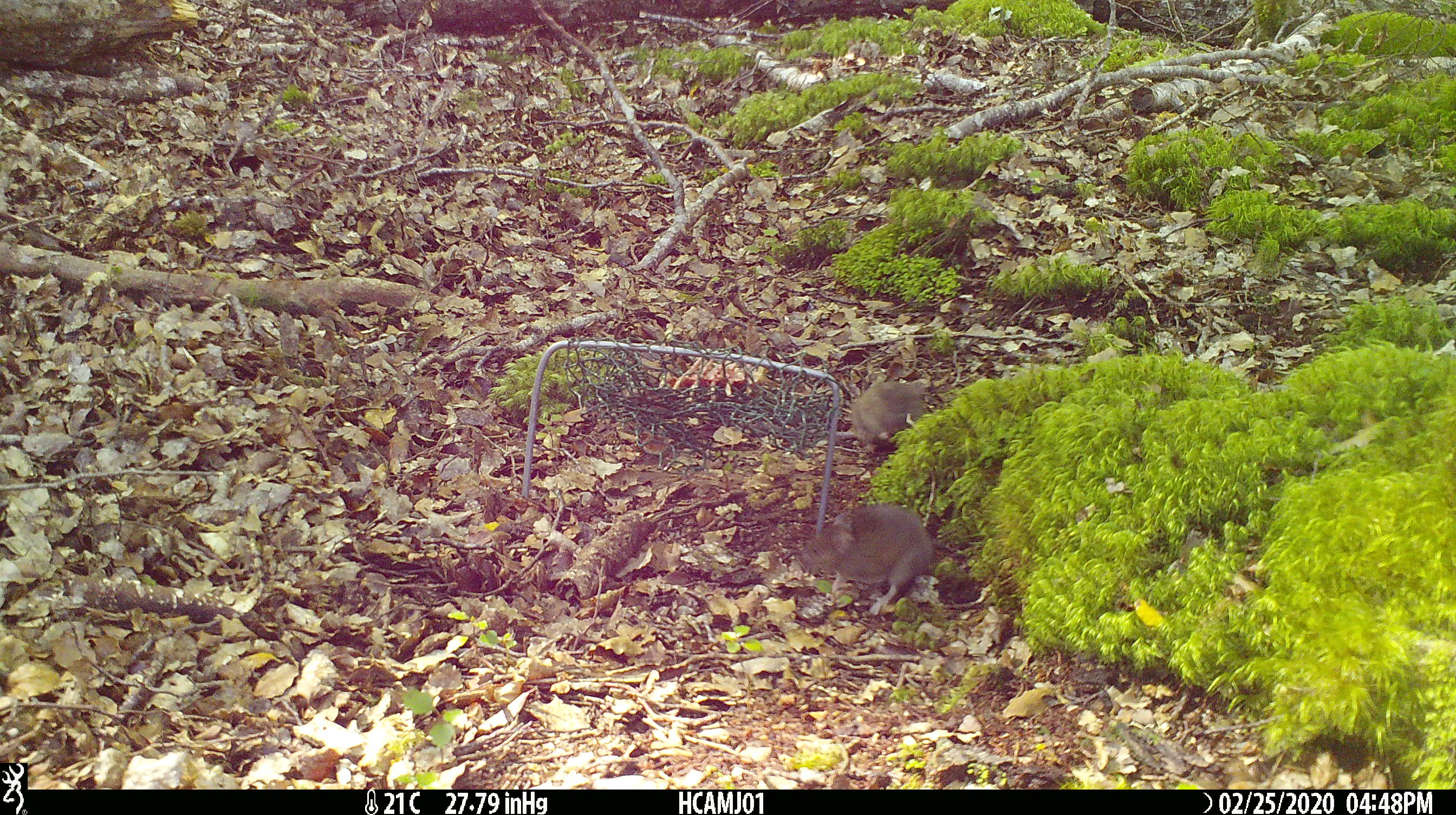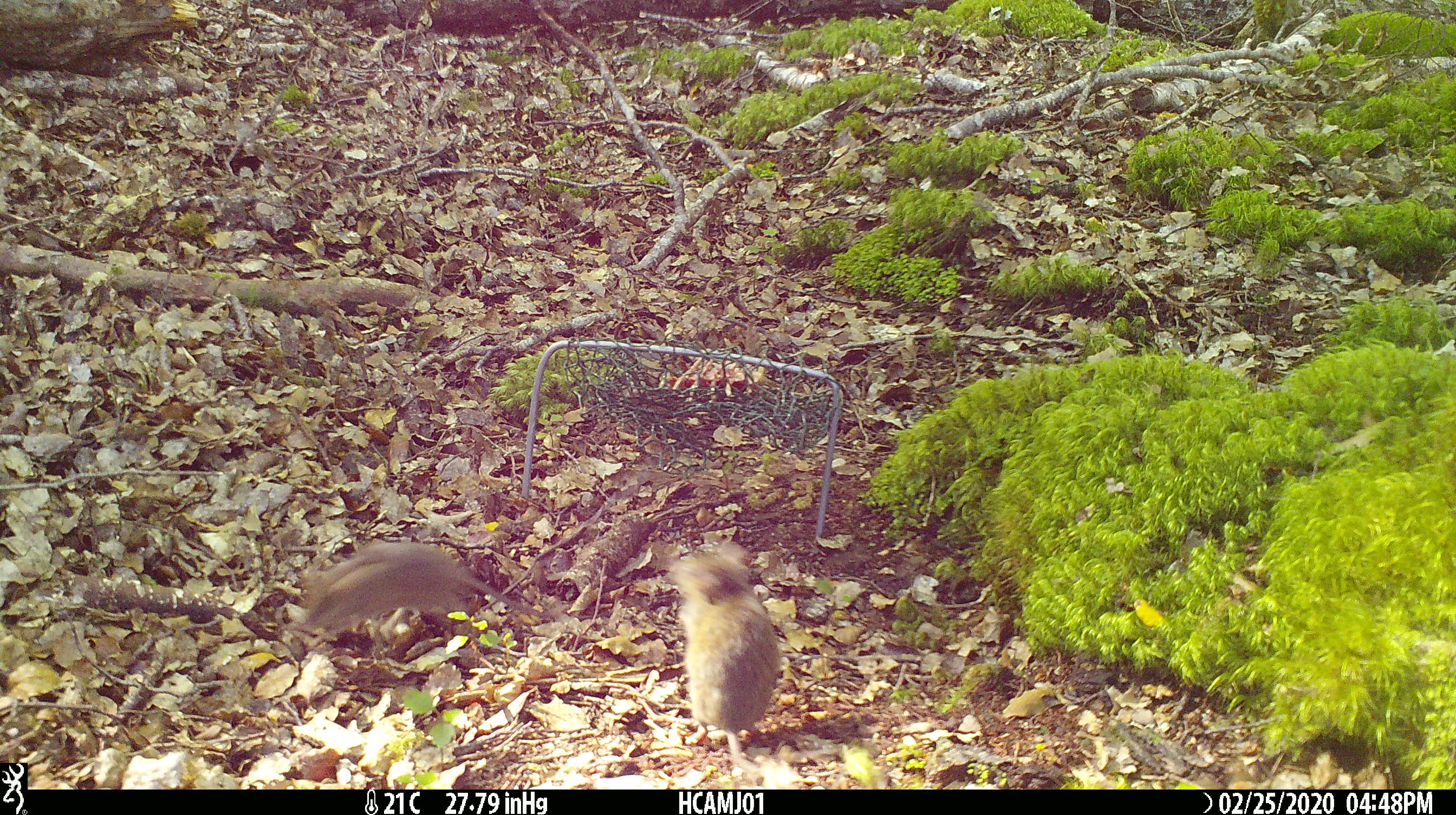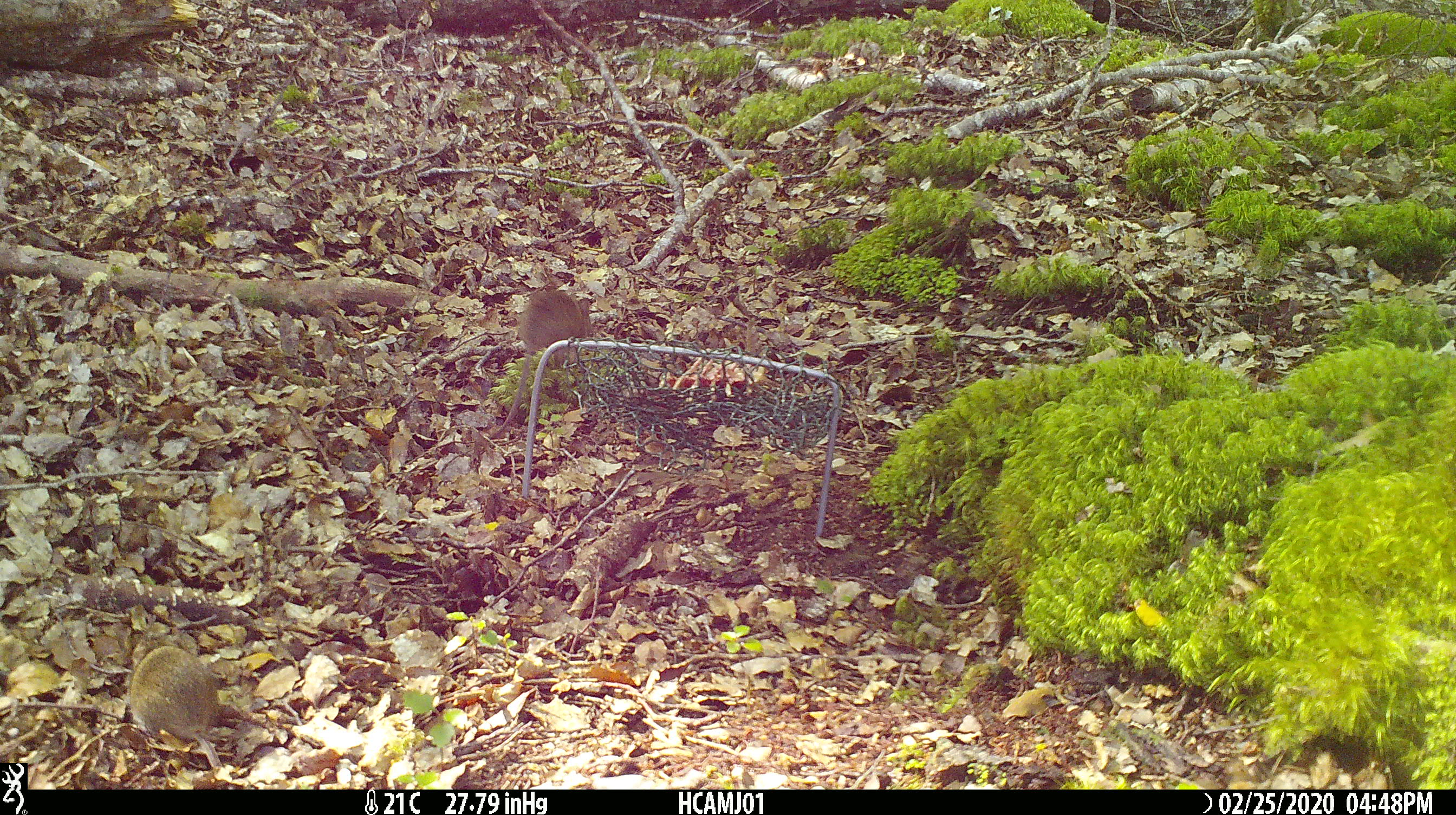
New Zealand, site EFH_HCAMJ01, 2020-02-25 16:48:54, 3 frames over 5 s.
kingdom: Animalia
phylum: Chordata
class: Mammalia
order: Rodentia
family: Muridae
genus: Mus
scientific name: Mus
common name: mouse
Mouse (Mus).